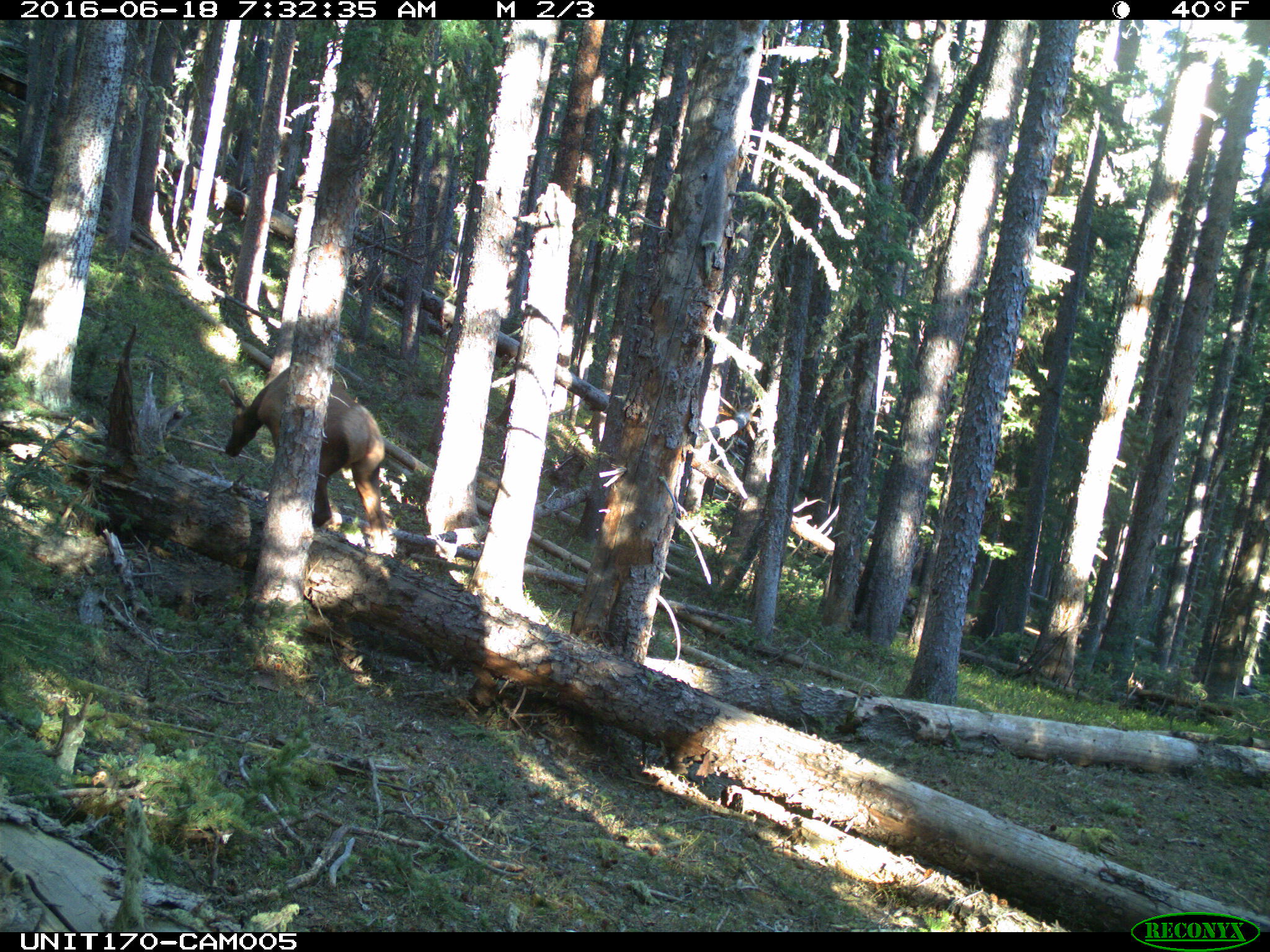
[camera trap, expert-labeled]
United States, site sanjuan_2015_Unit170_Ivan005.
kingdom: Animalia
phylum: Chordata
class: Mammalia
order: Artiodactyla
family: Cervidae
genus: Cervus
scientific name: Cervus elaphus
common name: red deer